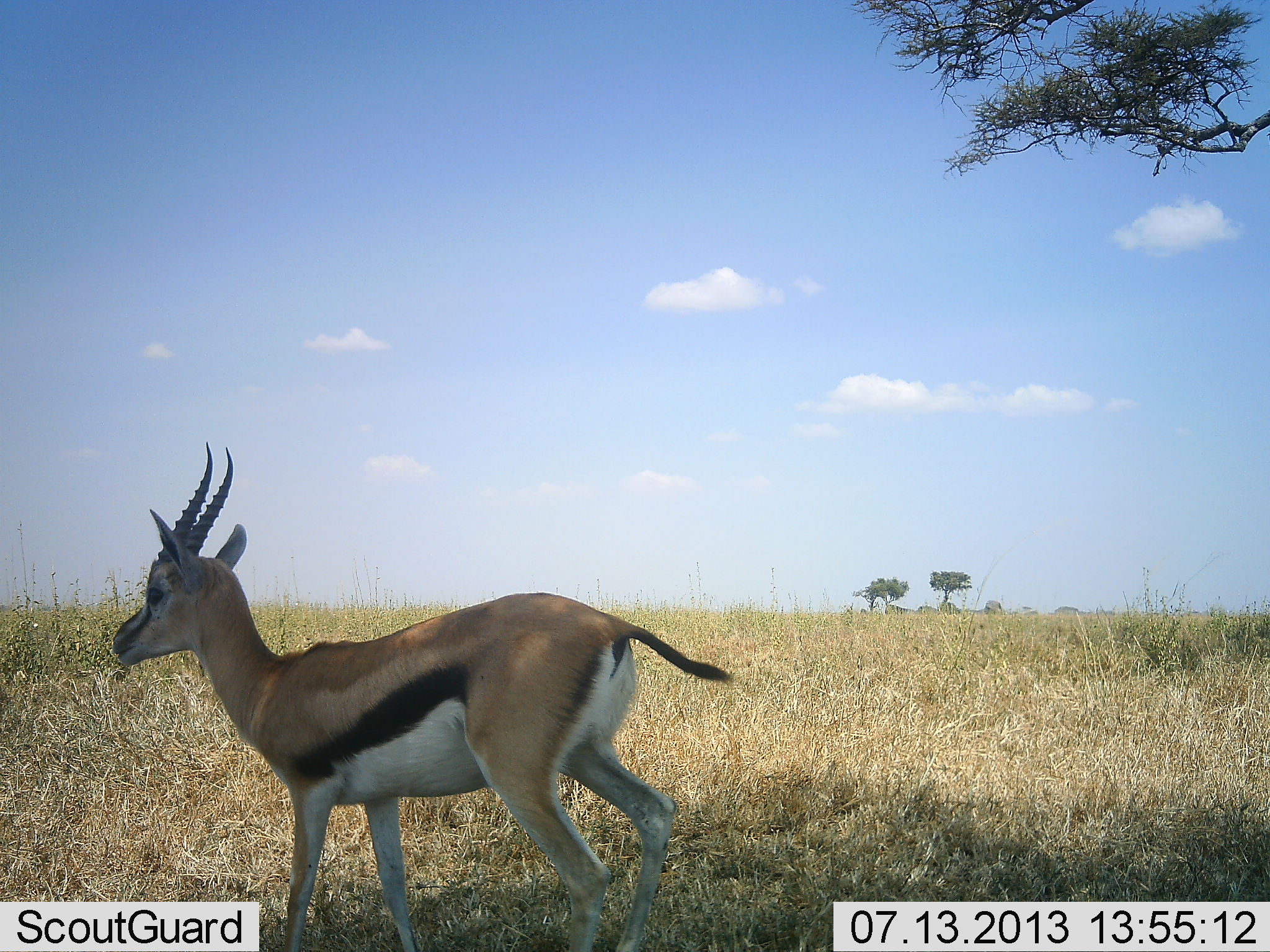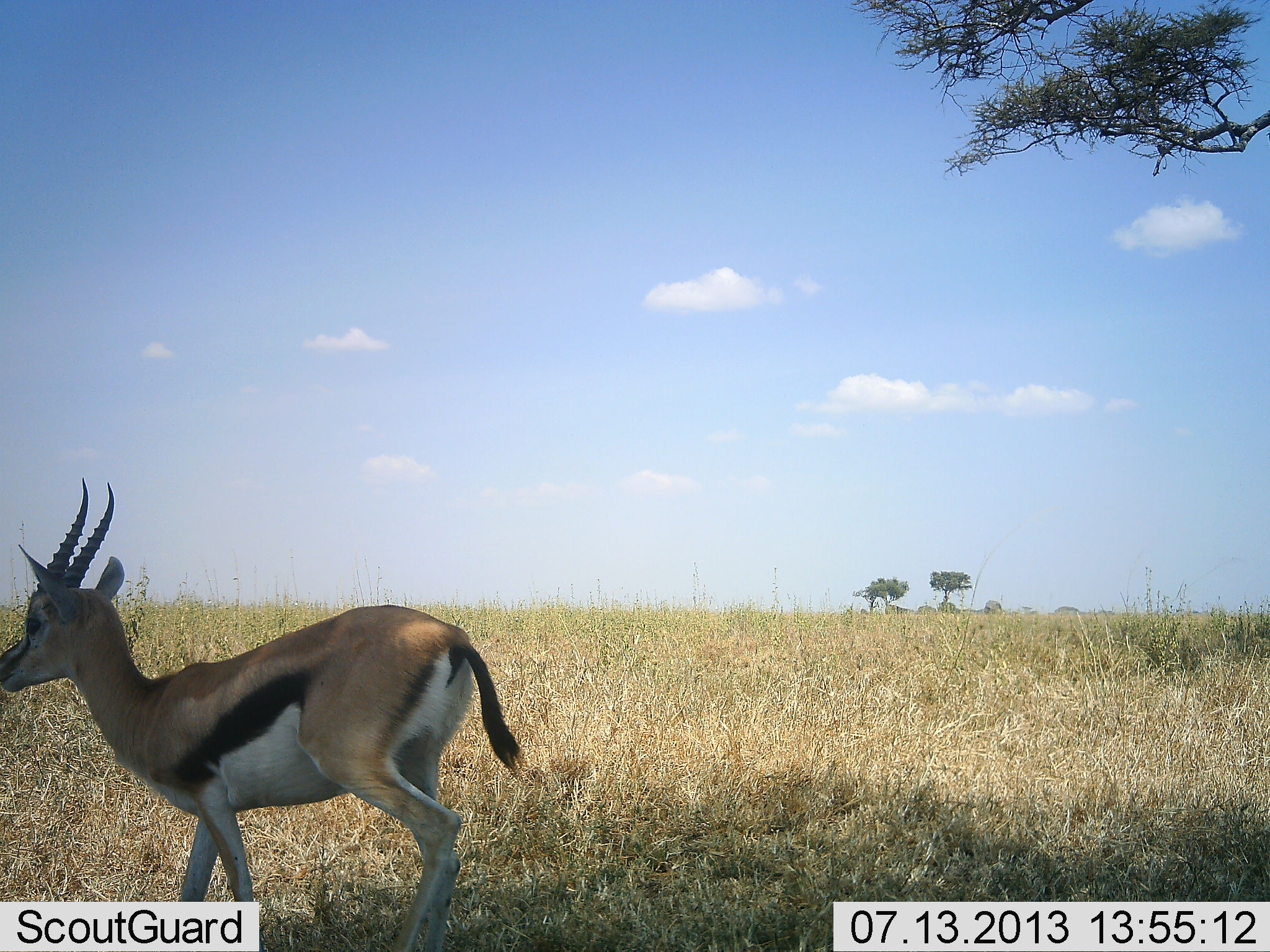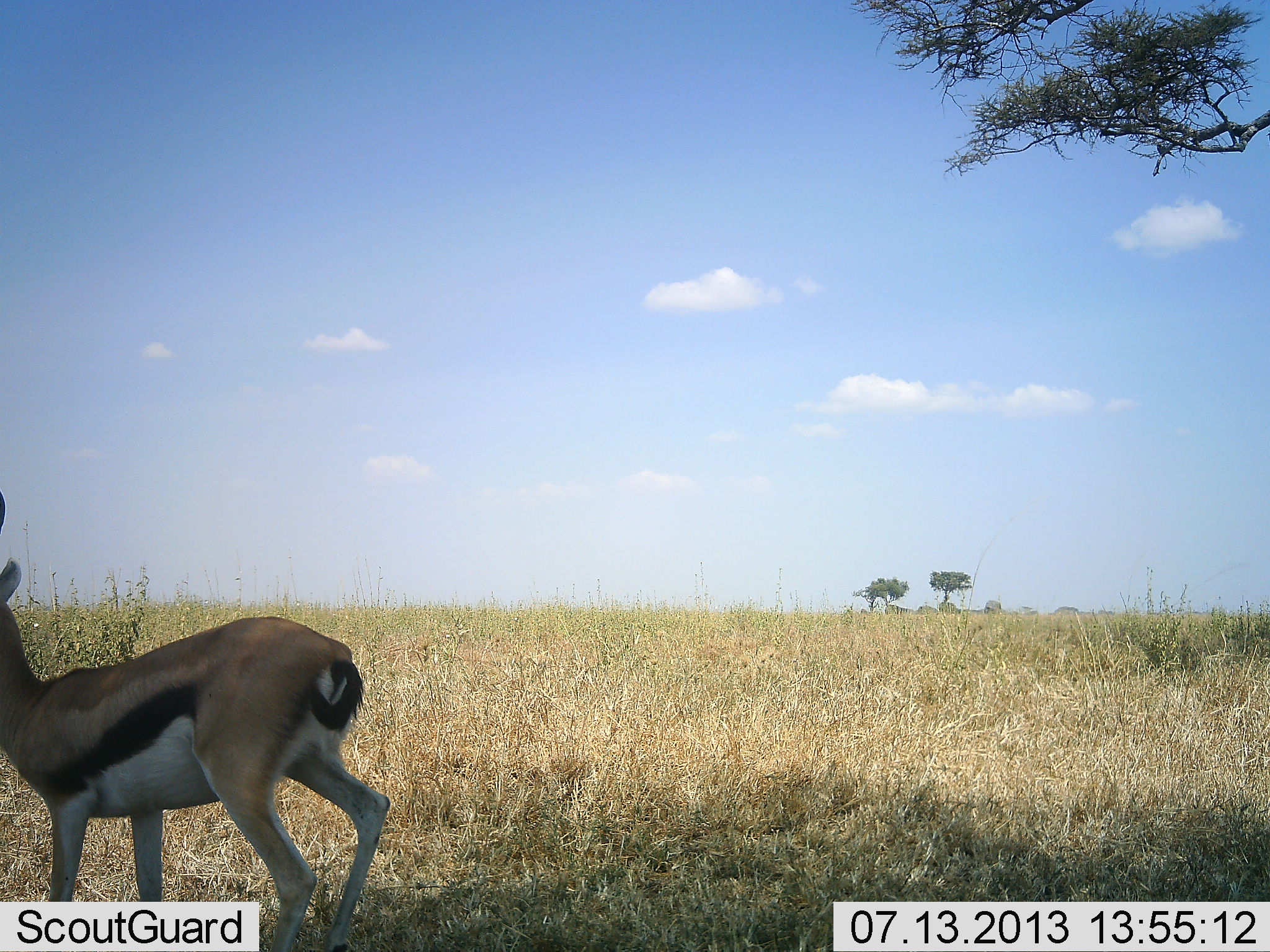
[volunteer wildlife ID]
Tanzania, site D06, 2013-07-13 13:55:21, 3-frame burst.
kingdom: Animalia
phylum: Chordata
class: Mammalia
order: Artiodactyla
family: Bovidae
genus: Eudorcas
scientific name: Eudorcas thomsonii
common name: thomson's gazelle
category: gazellethomsons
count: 1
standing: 10%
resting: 0%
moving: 90%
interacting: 0%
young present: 0%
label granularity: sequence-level